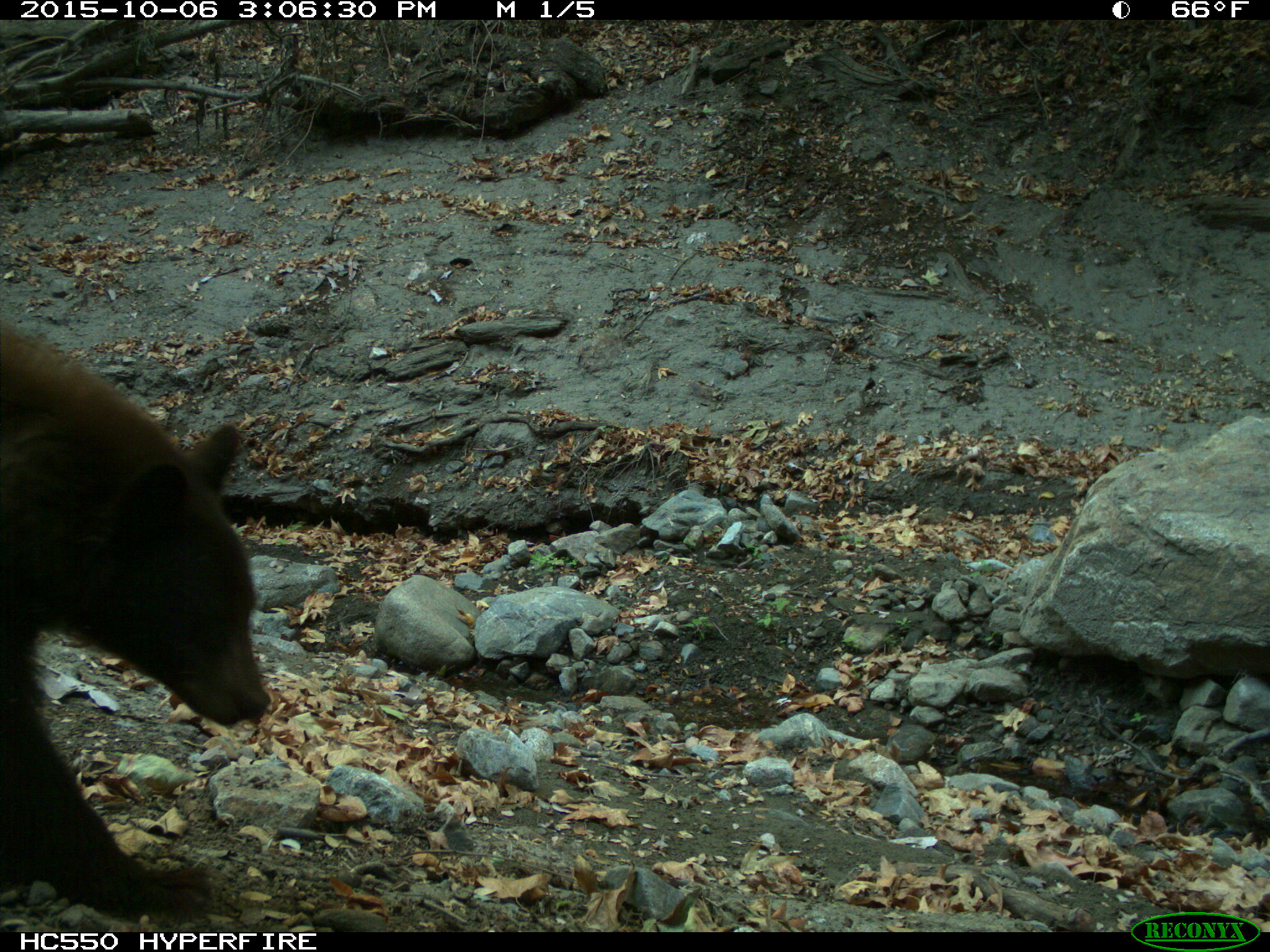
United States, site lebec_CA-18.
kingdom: Animalia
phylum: Chordata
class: Mammalia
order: Carnivora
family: Ursidae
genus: Ursus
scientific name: Ursus americanus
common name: american black bear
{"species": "Ursus americanus (american black bear)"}